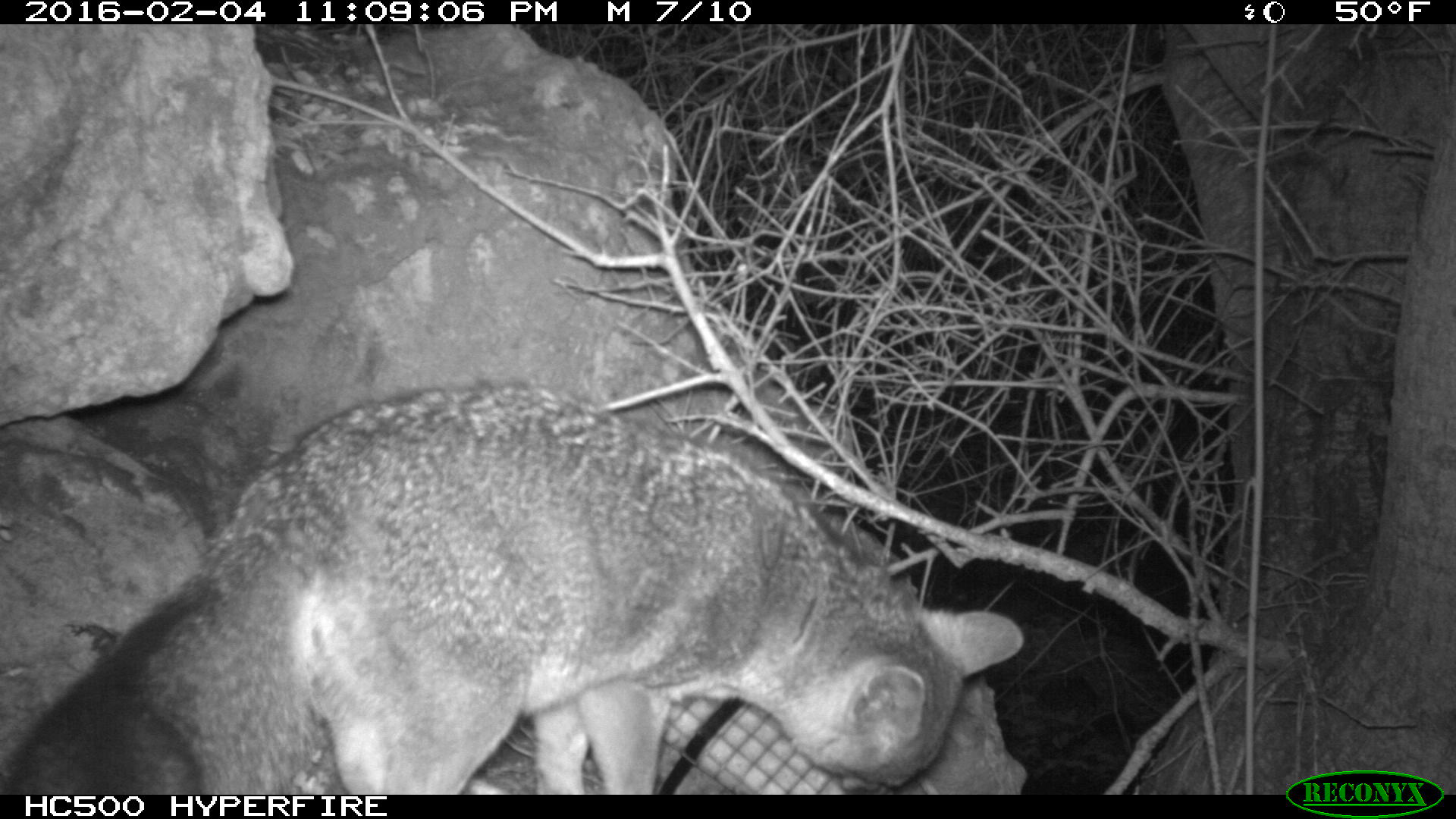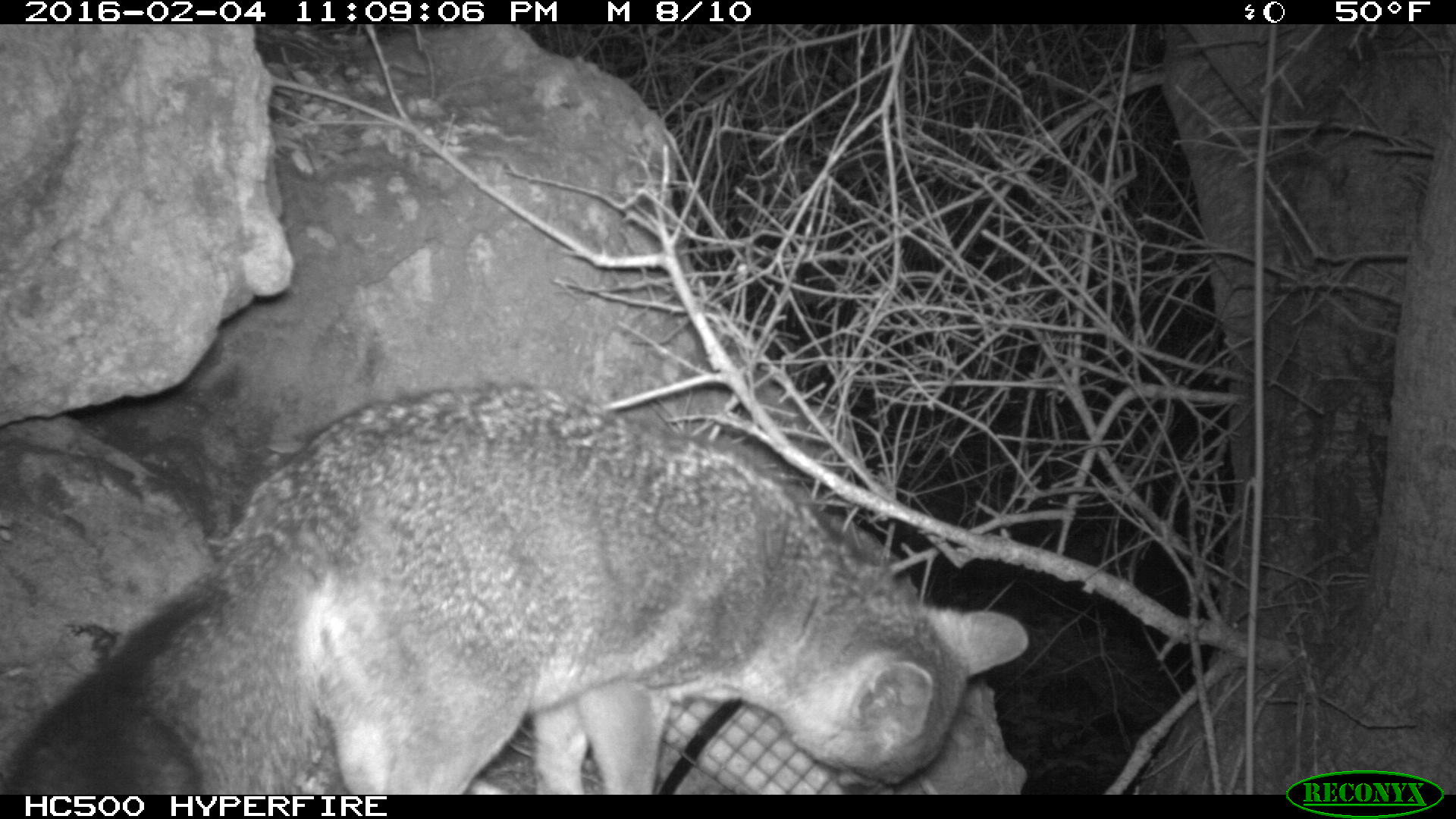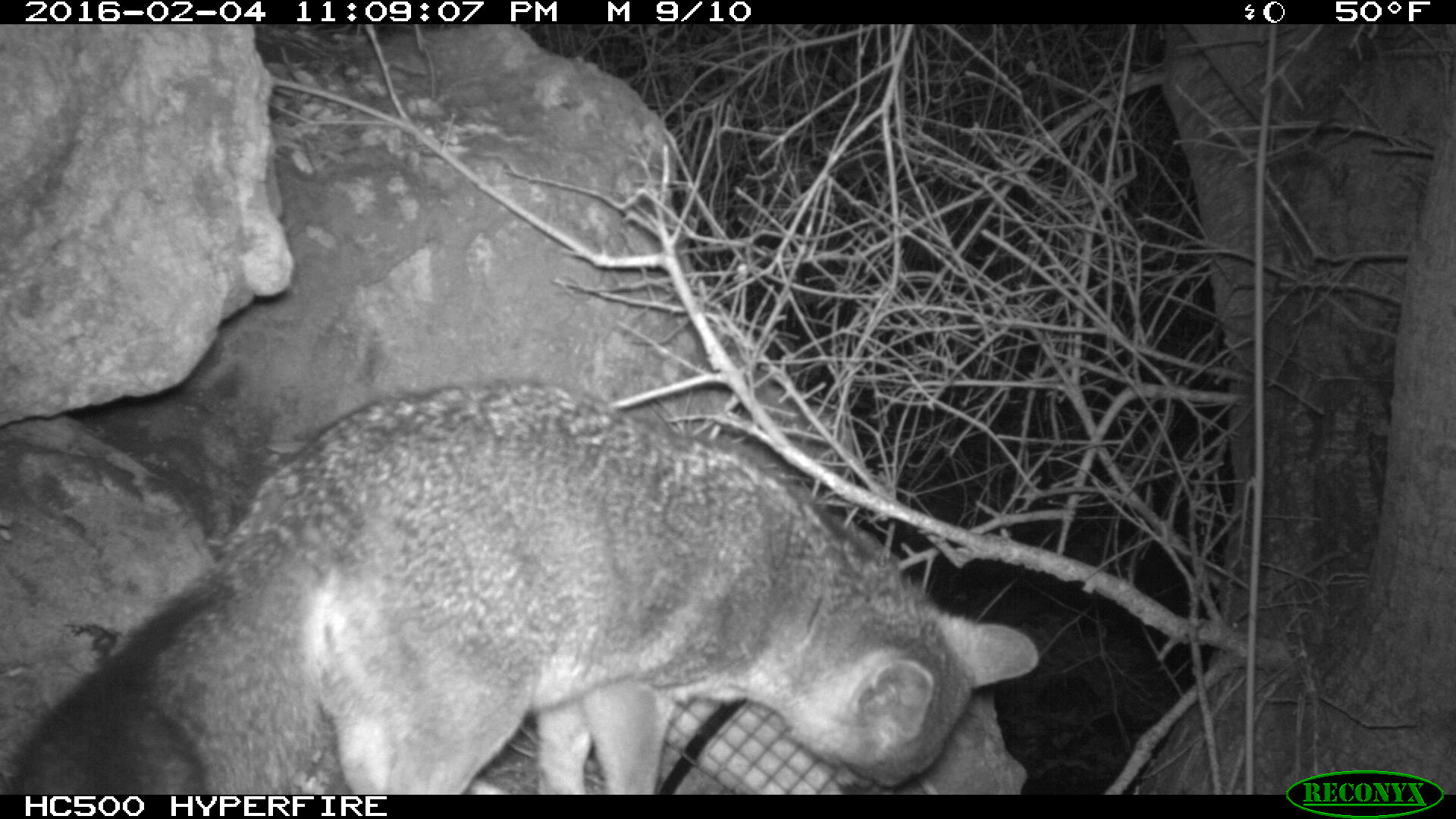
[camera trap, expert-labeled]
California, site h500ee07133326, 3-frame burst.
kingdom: Animalia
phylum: Chordata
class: Mammalia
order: Carnivora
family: Canidae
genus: Urocyon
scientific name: Urocyon littoralis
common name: island fox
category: fox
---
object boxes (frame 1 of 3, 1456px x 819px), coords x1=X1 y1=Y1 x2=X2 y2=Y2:
fox: x1=10 y1=378 x2=1024 y2=795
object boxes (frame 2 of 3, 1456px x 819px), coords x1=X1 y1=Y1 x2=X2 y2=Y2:
fox: x1=0 y1=385 x2=1032 y2=793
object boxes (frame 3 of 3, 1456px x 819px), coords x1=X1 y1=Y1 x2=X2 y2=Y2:
fox: x1=0 y1=381 x2=1040 y2=794